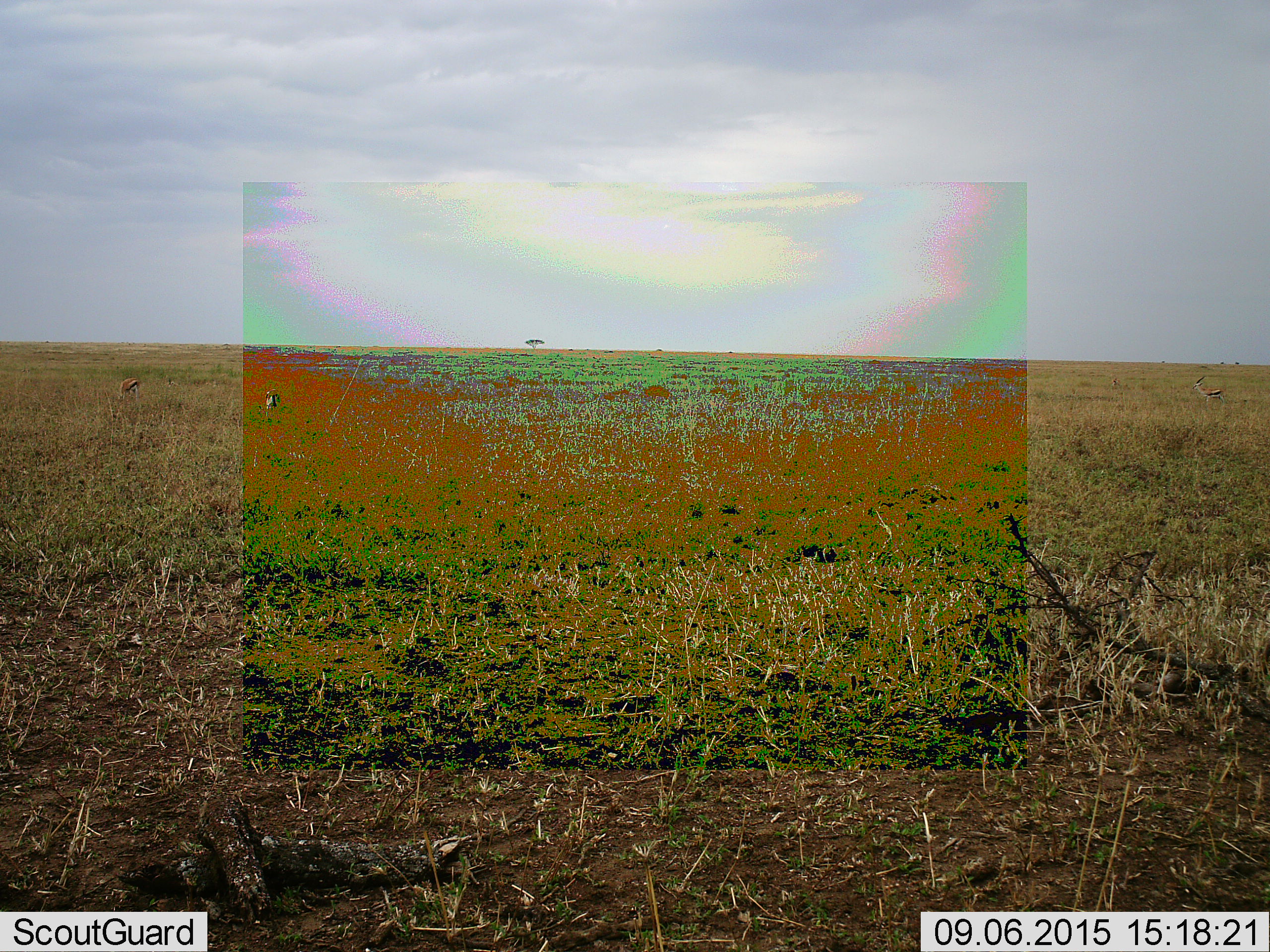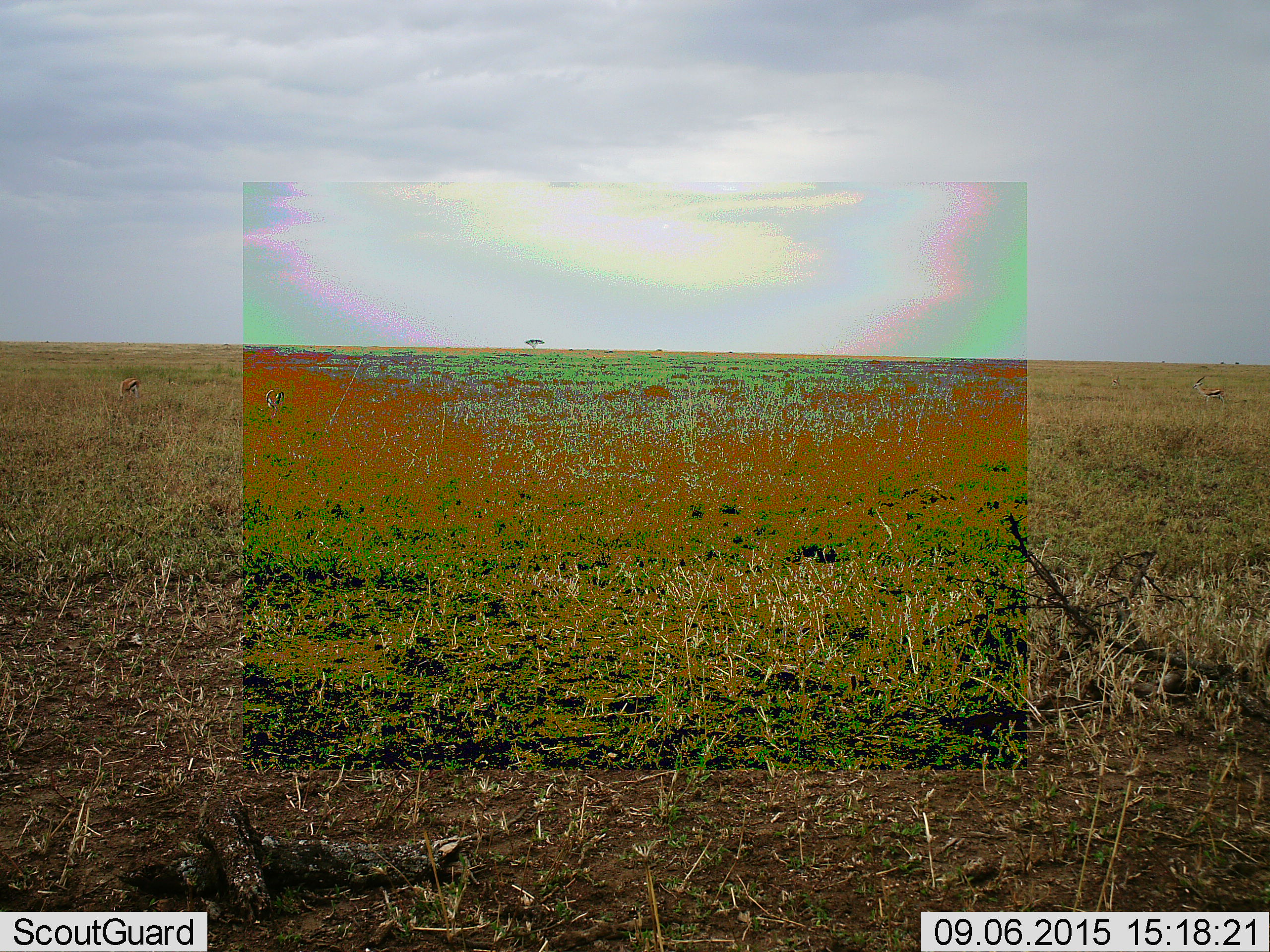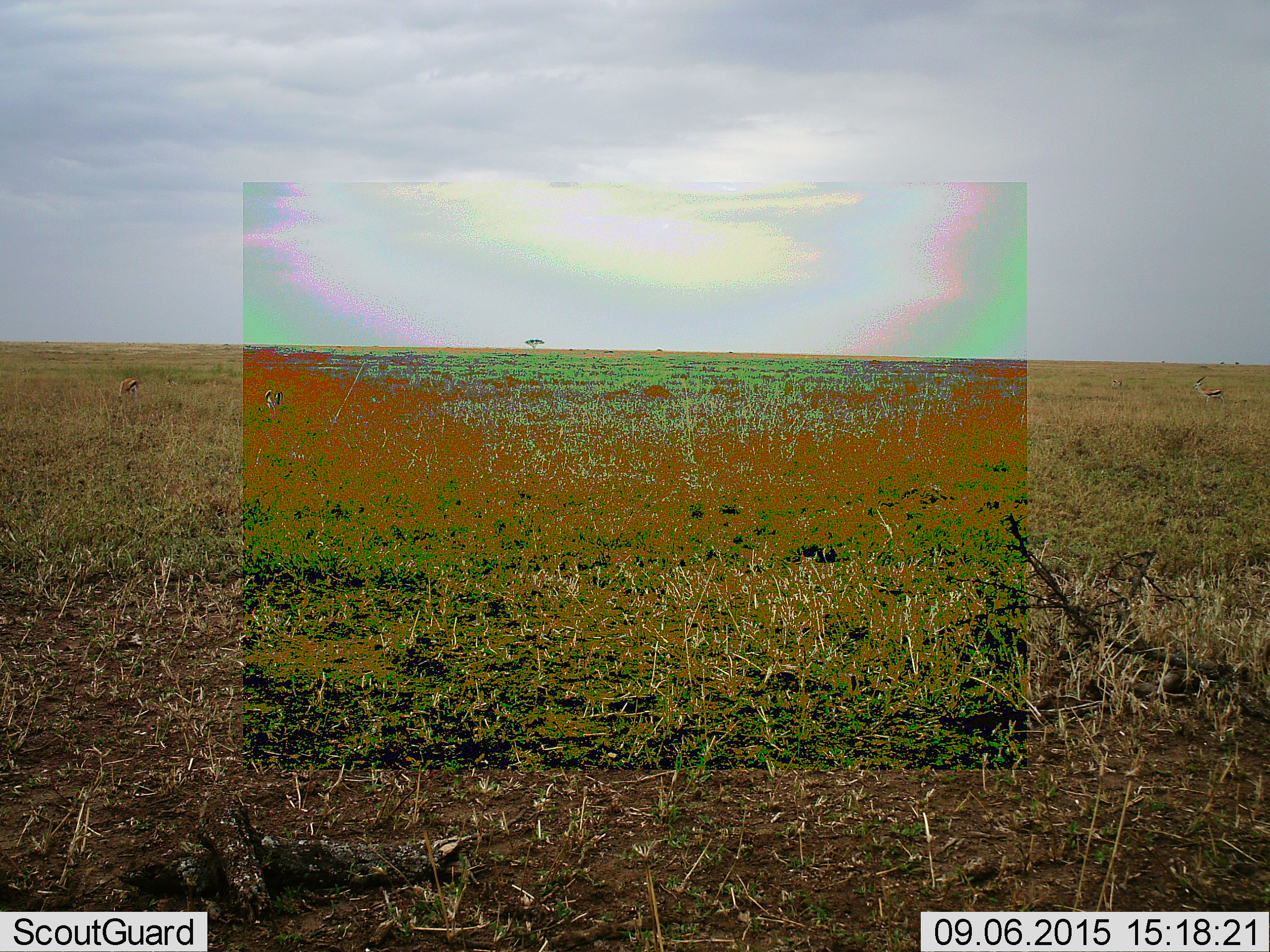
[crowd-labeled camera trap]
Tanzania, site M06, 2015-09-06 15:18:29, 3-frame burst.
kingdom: Animalia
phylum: Chordata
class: Mammalia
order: Artiodactyla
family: Bovidae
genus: Eudorcas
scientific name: Eudorcas thomsonii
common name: thomson's gazelle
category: gazellethomsons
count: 4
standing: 67%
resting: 17%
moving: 17%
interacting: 0%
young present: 17%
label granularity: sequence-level